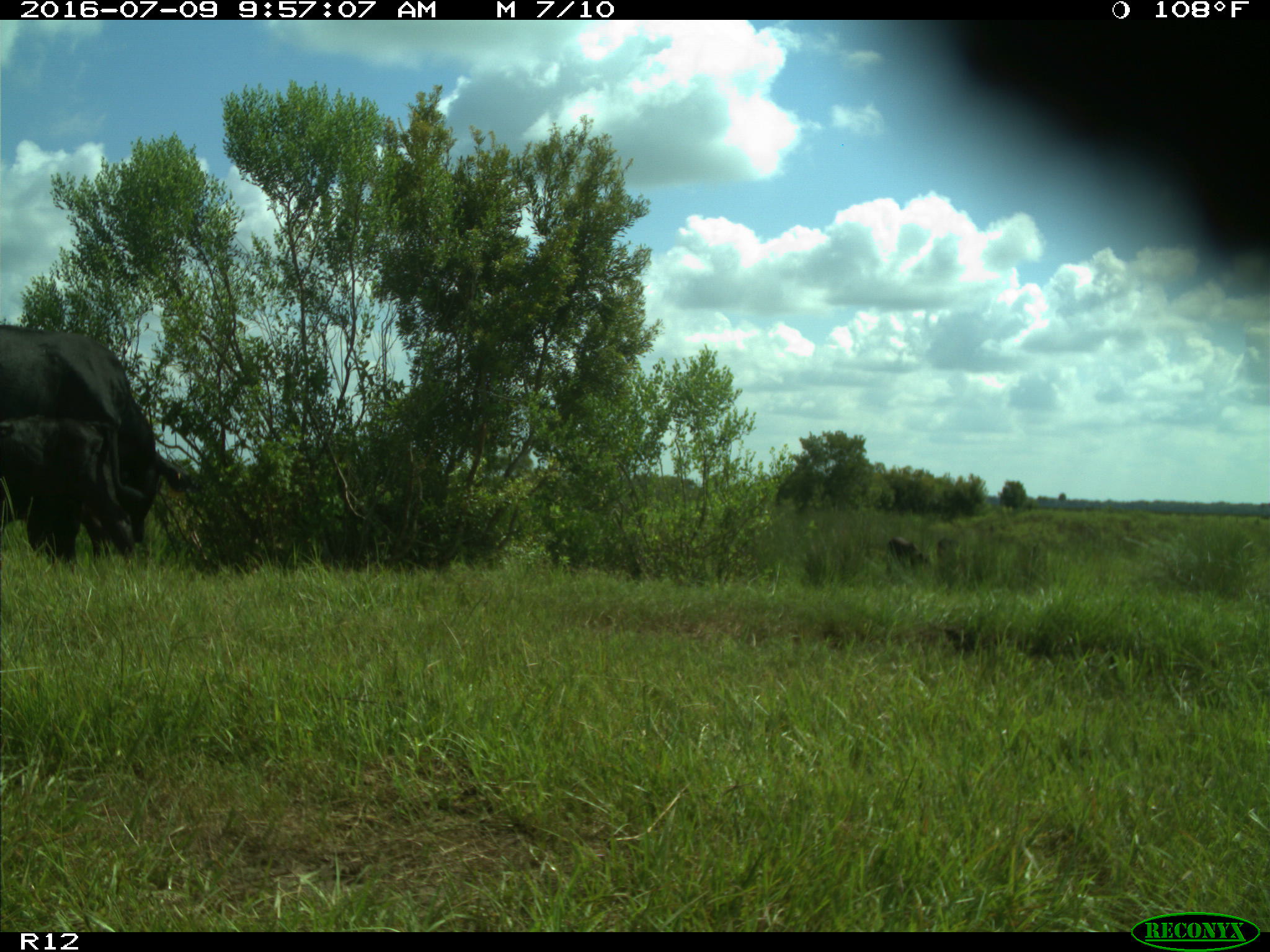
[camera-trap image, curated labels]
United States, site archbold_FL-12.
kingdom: Animalia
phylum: Chordata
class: Mammalia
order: Artiodactyla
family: Bovidae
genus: Bos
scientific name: Bos taurus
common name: domestic cow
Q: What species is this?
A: Bos taurus (domestic cow).